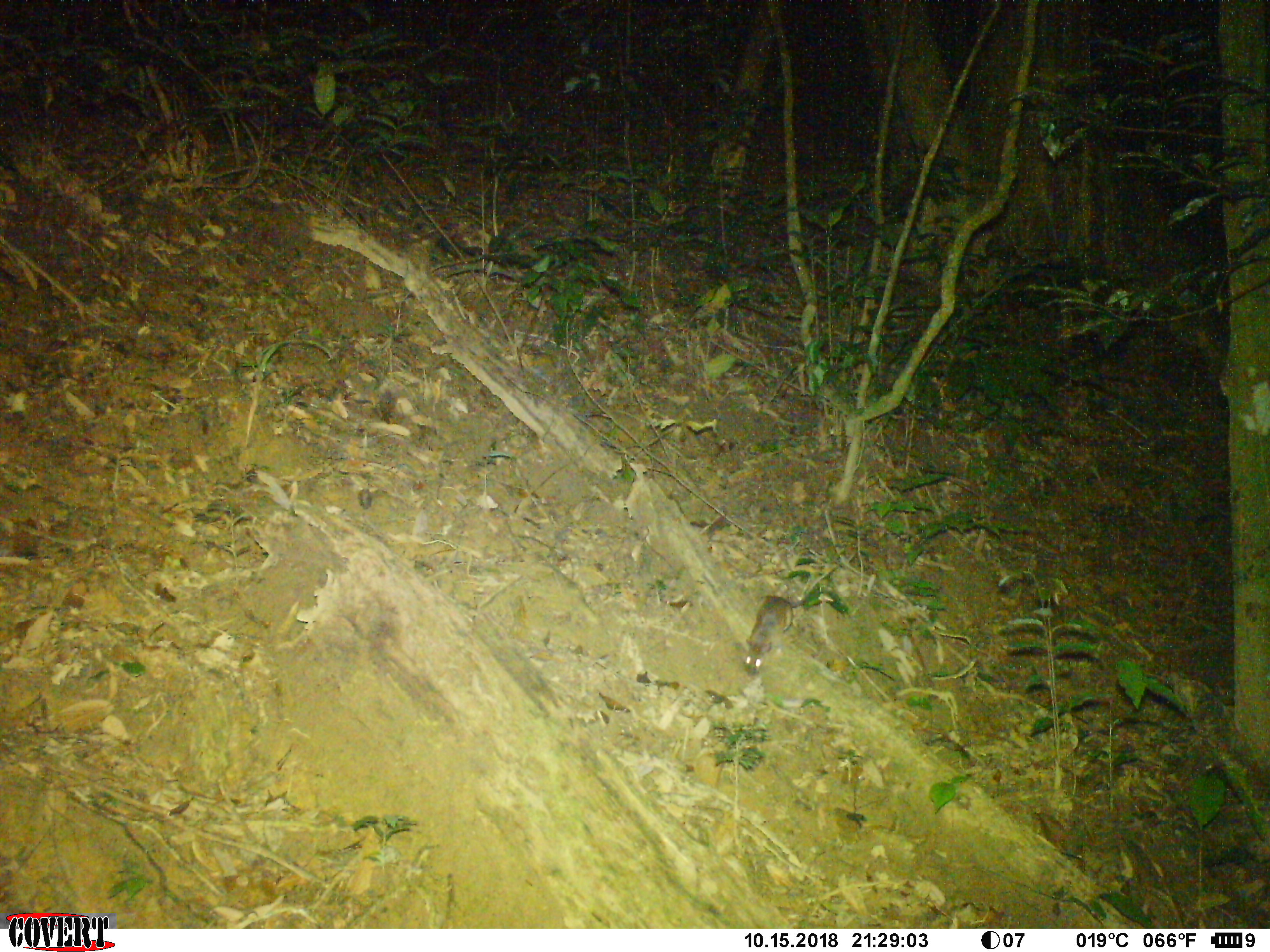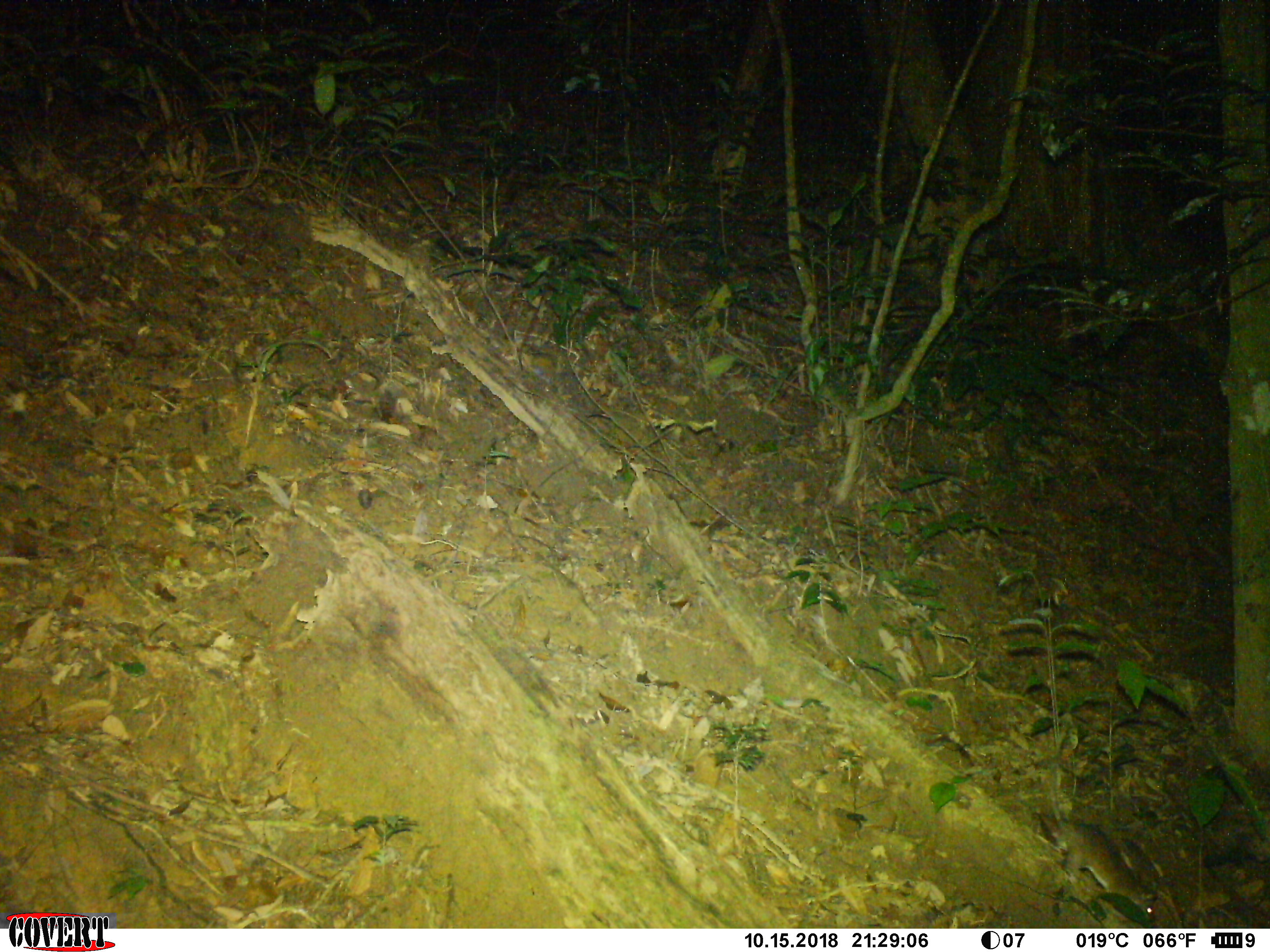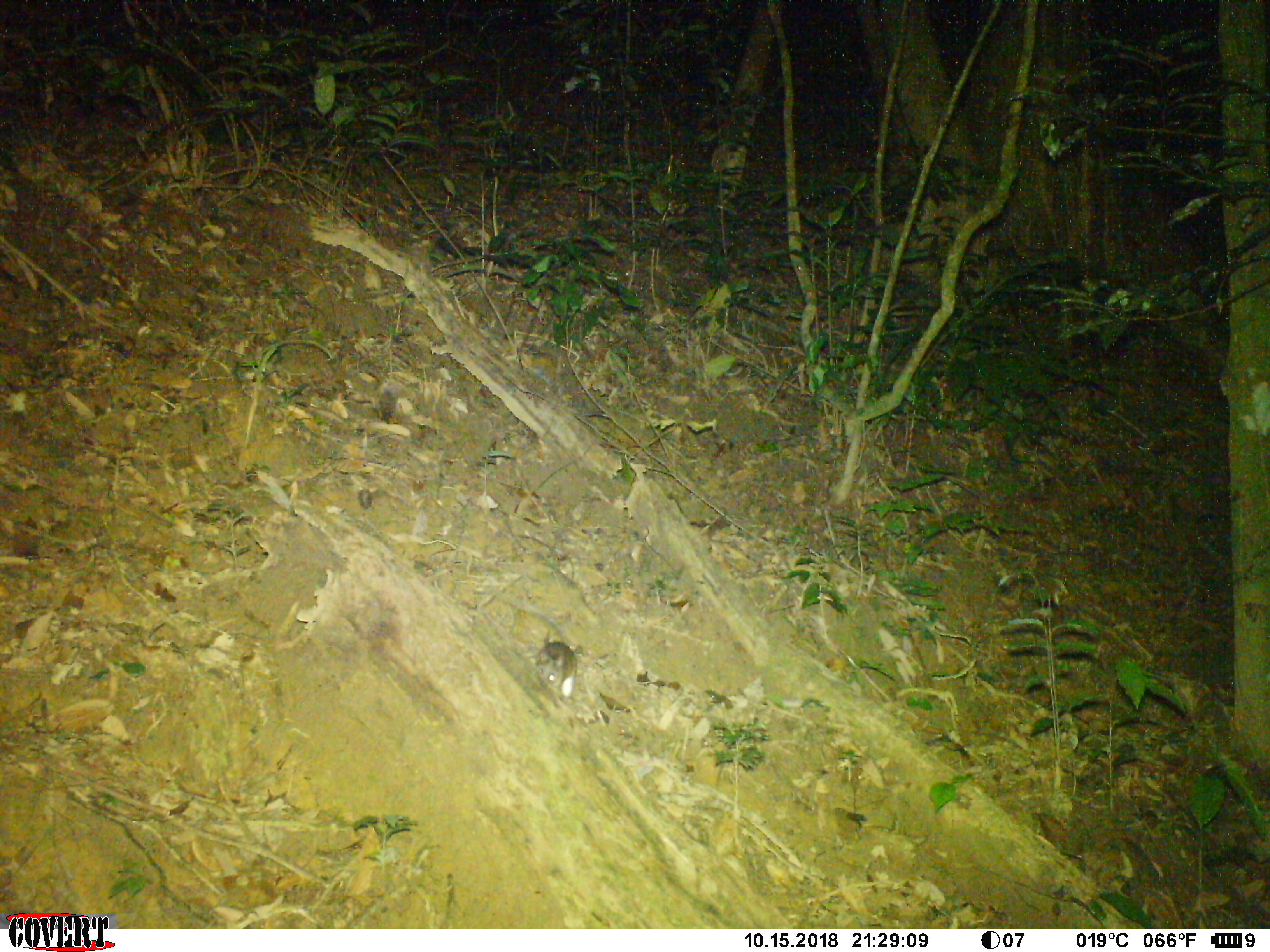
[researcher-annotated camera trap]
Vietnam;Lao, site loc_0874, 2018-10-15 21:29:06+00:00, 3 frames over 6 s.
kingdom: Animalia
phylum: Chordata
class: Mammalia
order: Rodentia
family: Muridae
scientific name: Muridae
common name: old-world mice and rats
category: unidentified murid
Unidentified murid (old-world mice and rats) (Muridae). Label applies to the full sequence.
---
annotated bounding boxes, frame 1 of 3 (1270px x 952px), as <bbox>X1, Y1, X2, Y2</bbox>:
unidentified murid: <bbox>745, 595, 803, 675</bbox>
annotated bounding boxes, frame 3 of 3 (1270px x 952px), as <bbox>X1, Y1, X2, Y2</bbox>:
unidentified murid: <bbox>508, 601, 577, 700</bbox>